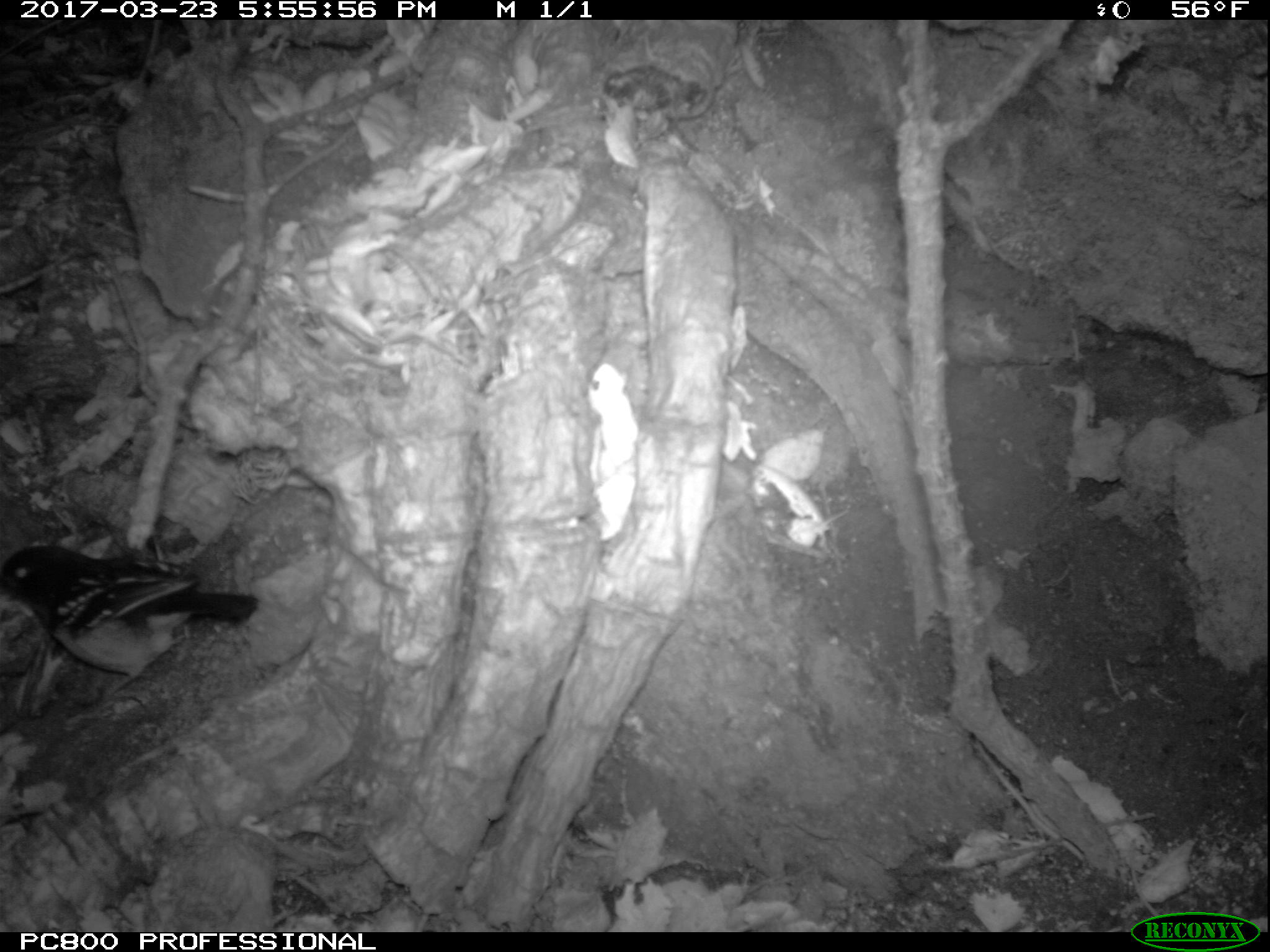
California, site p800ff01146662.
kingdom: Animalia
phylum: Chordata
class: Aves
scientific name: Aves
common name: bird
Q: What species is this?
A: Bird (Aves).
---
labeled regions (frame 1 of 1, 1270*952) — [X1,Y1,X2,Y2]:
bird: [0,544,257,712]